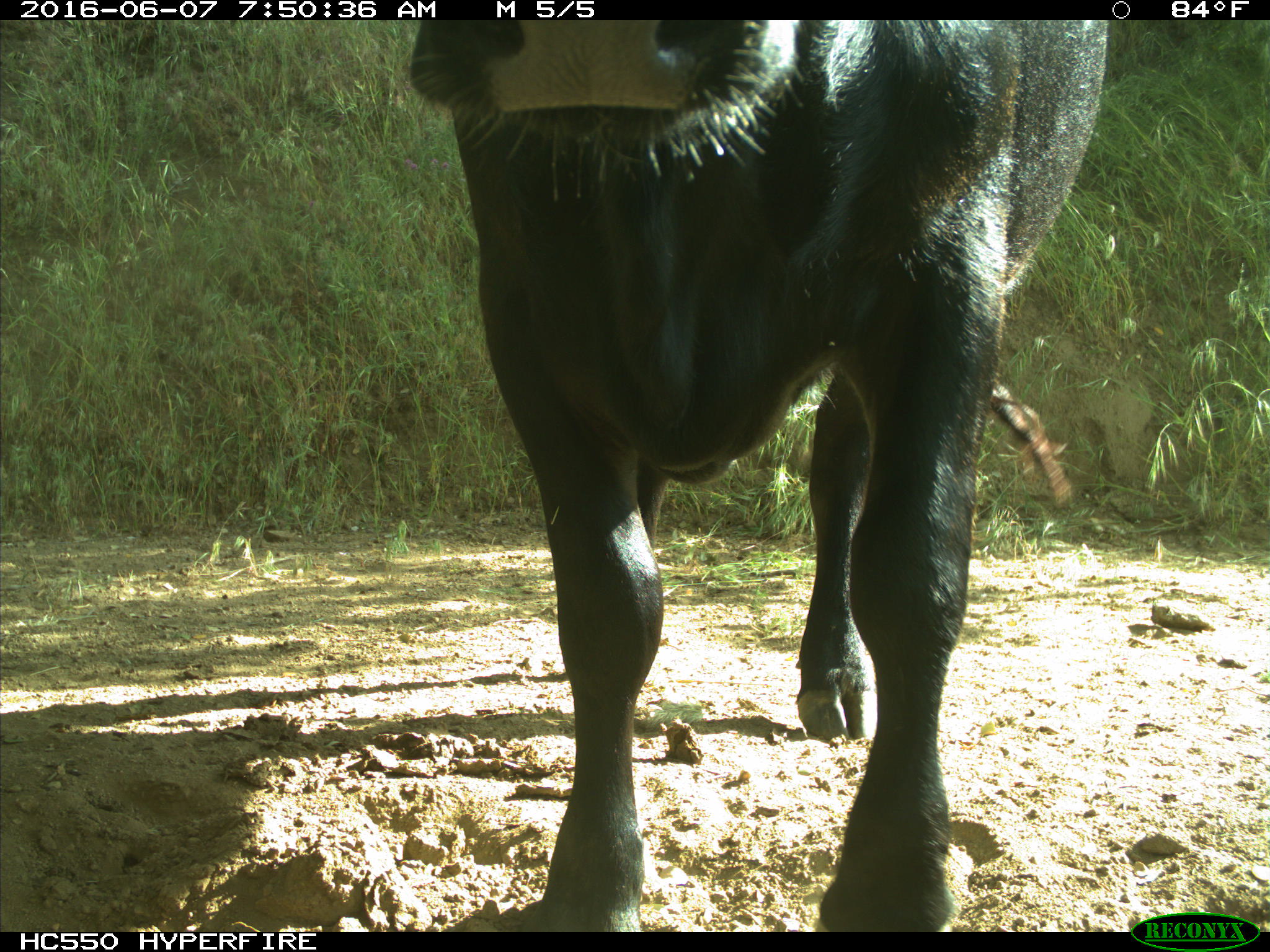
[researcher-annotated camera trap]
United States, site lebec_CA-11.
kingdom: Animalia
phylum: Chordata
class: Mammalia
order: Artiodactyla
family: Bovidae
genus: Bos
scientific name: Bos taurus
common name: domestic cow